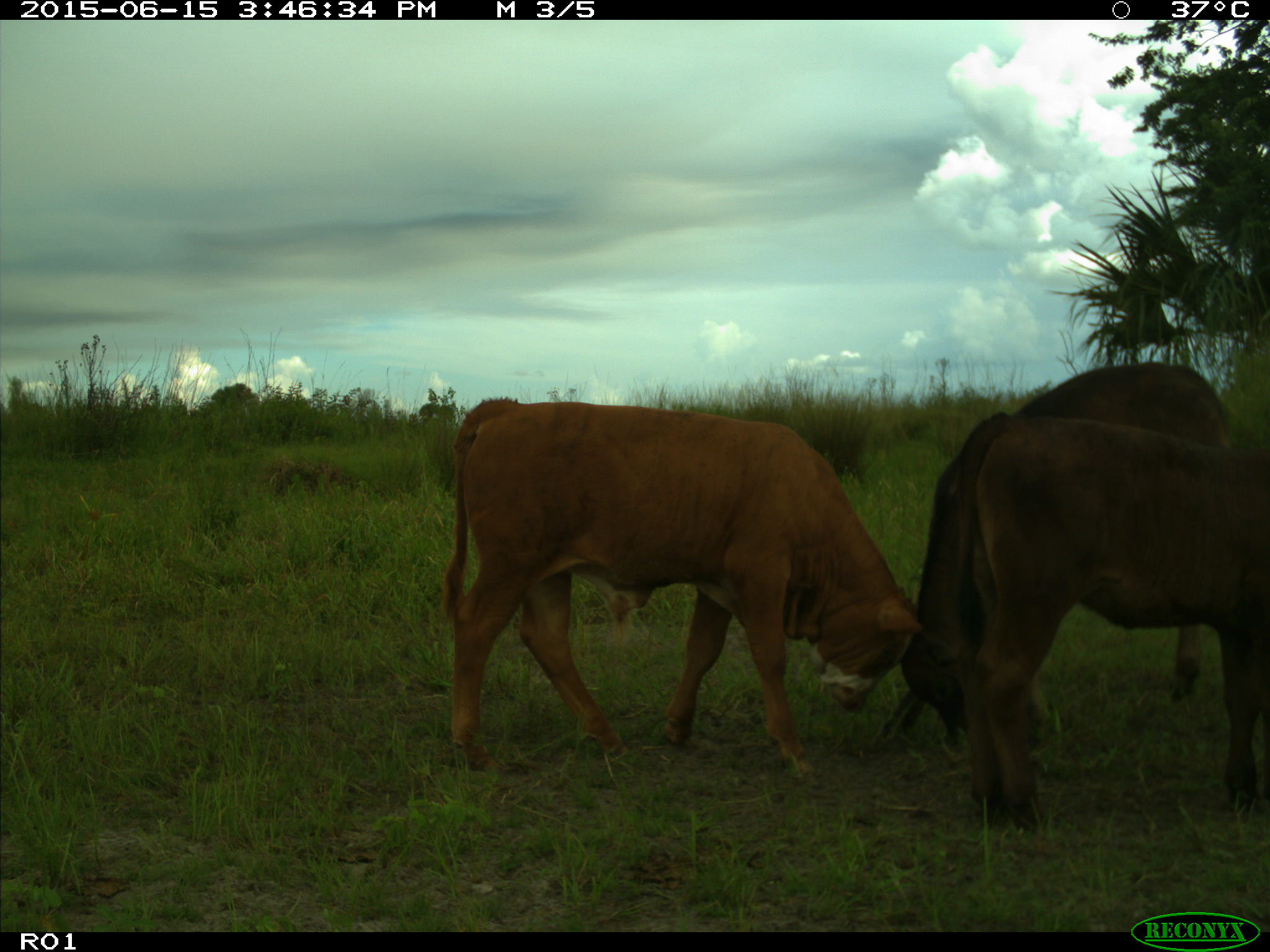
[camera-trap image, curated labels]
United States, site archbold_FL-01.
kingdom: Animalia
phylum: Chordata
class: Mammalia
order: Artiodactyla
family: Bovidae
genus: Bos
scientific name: Bos taurus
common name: domestic cow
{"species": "Bos taurus (domestic cow)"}